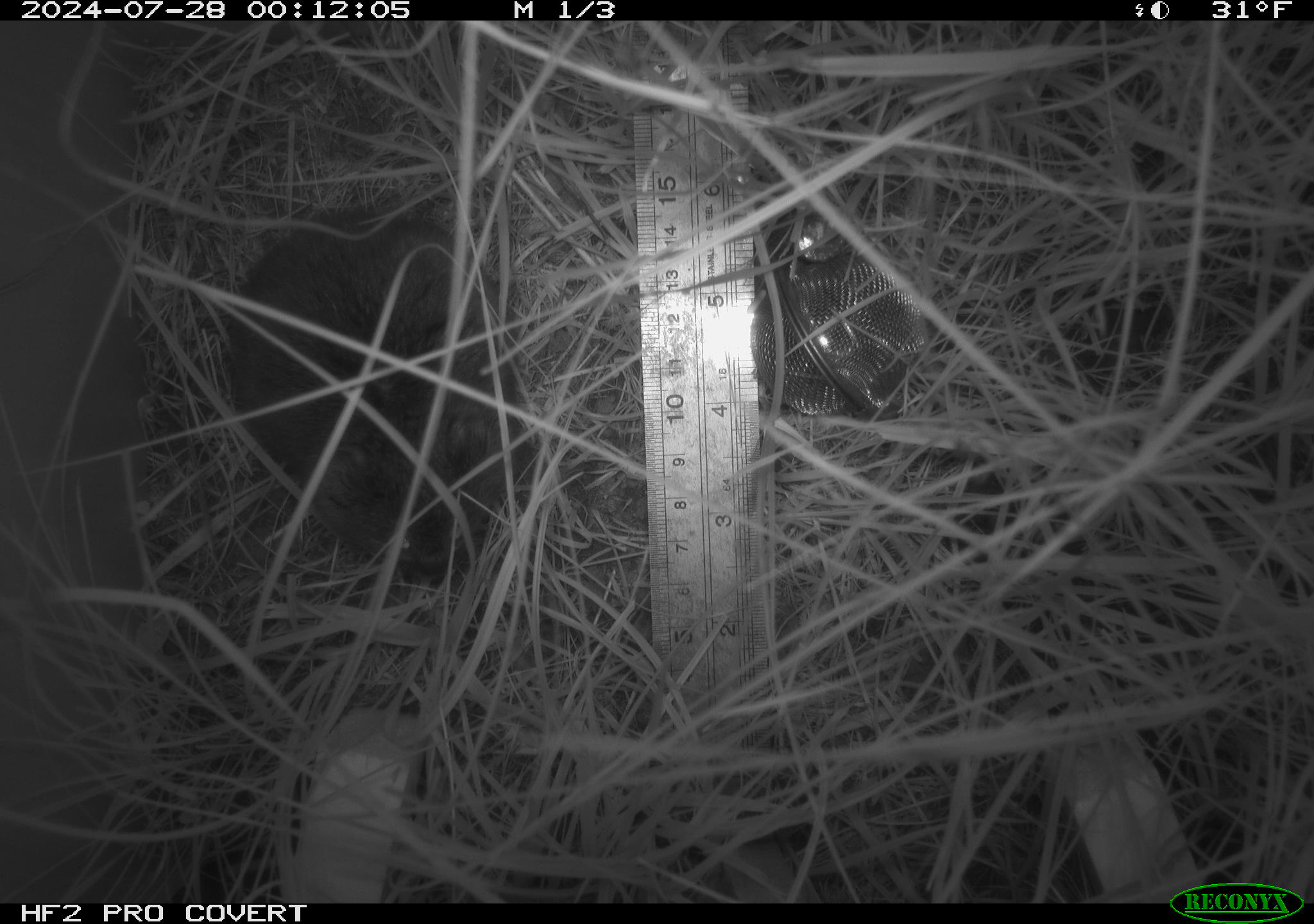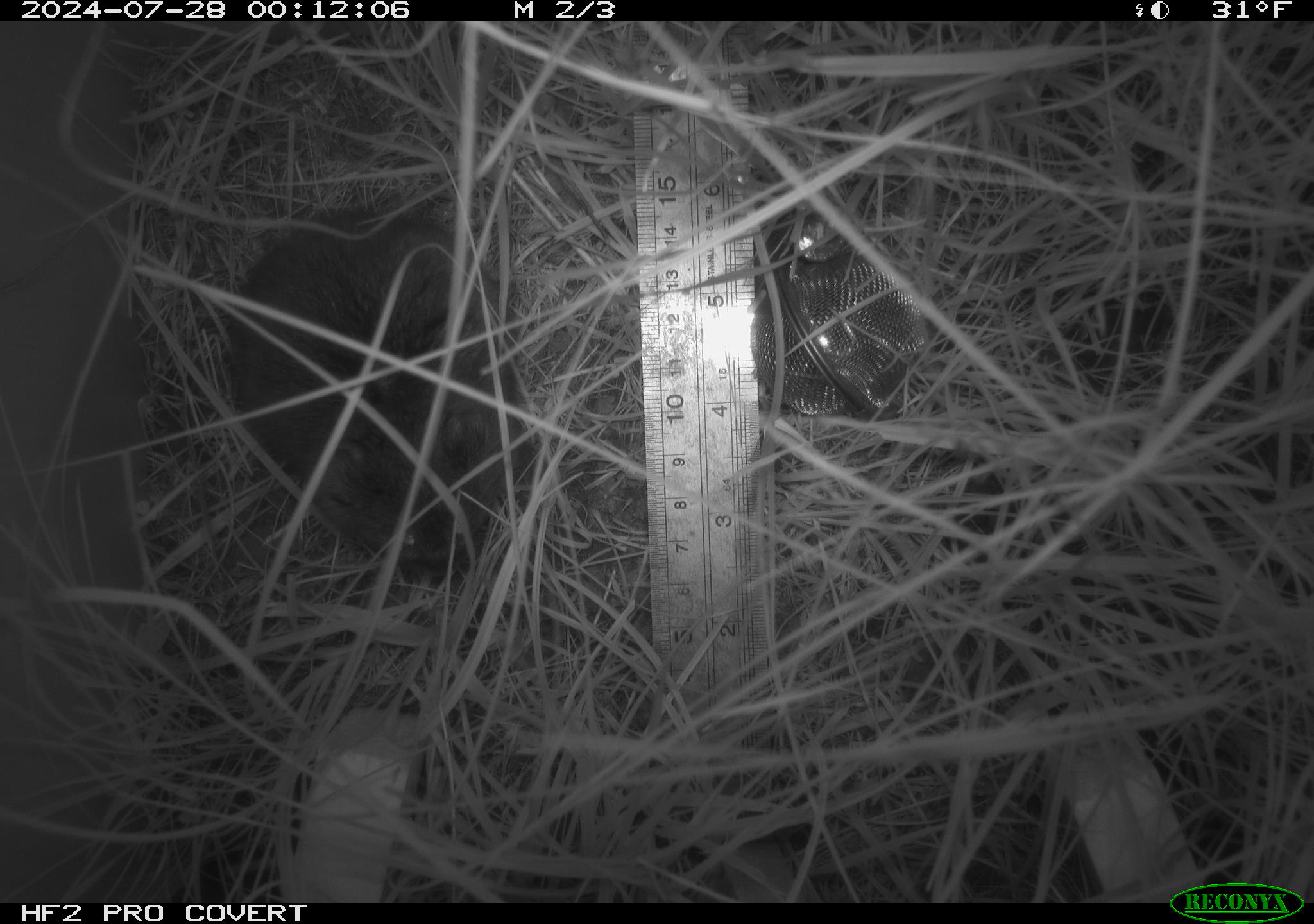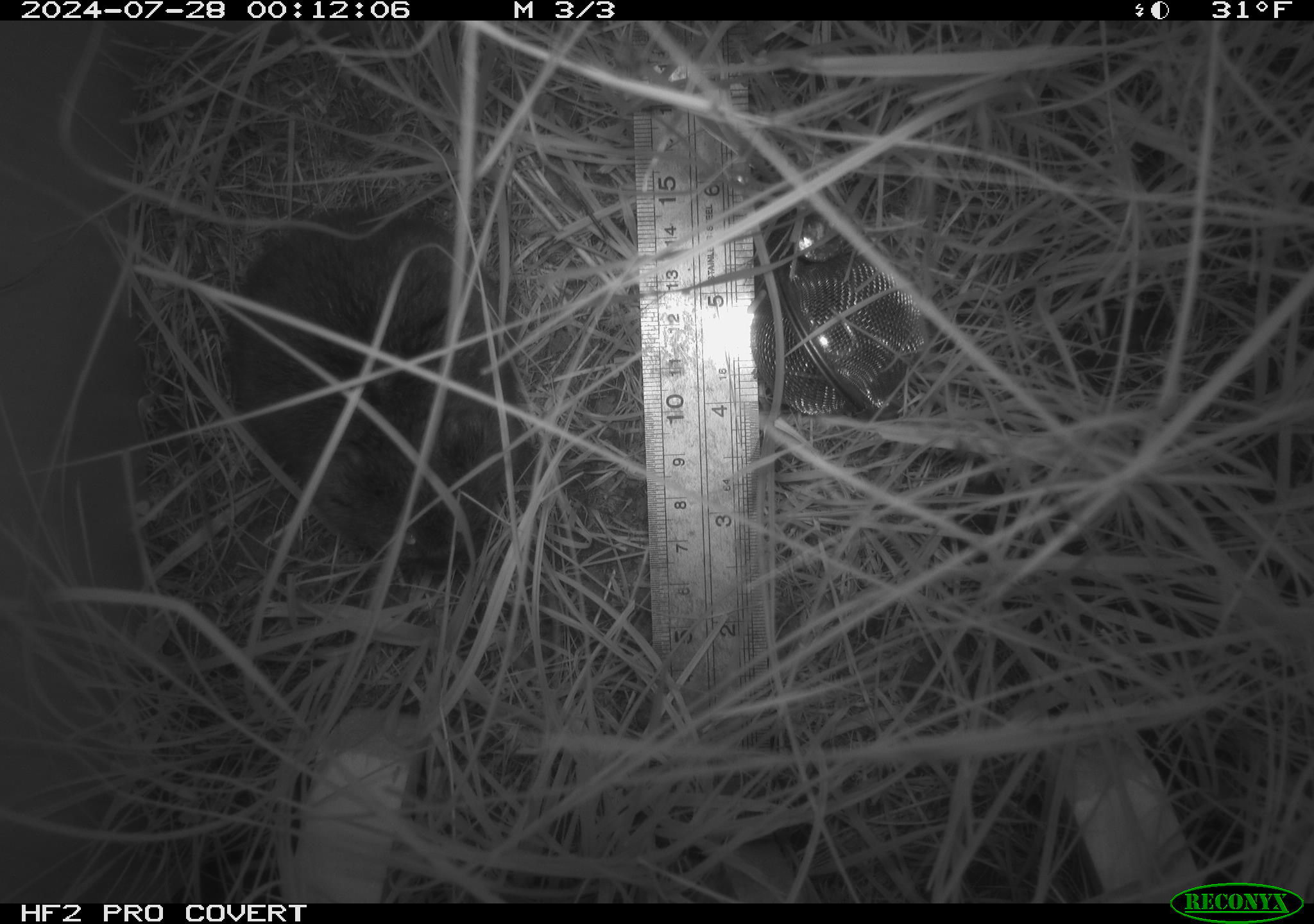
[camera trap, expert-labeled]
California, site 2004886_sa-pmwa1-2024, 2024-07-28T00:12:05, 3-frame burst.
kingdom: Animalia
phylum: Chordata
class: Mammalia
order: Rodentia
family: Cricetidae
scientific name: Arvicolinae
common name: voles, lemmings, and muskrats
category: arvicolinae subfamily